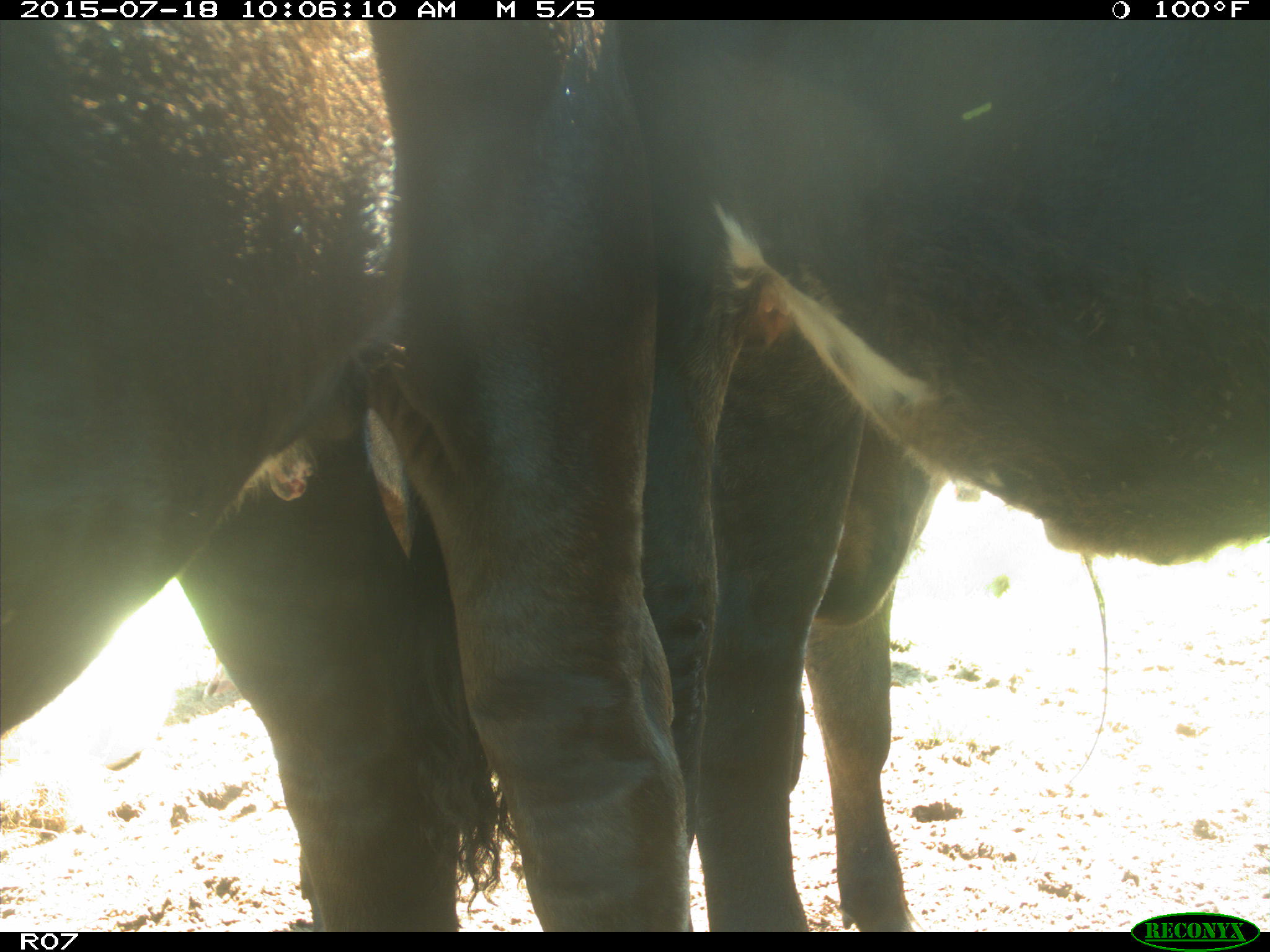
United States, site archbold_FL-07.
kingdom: Animalia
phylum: Chordata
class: Mammalia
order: Artiodactyla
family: Bovidae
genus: Bos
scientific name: Bos taurus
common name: domestic cow